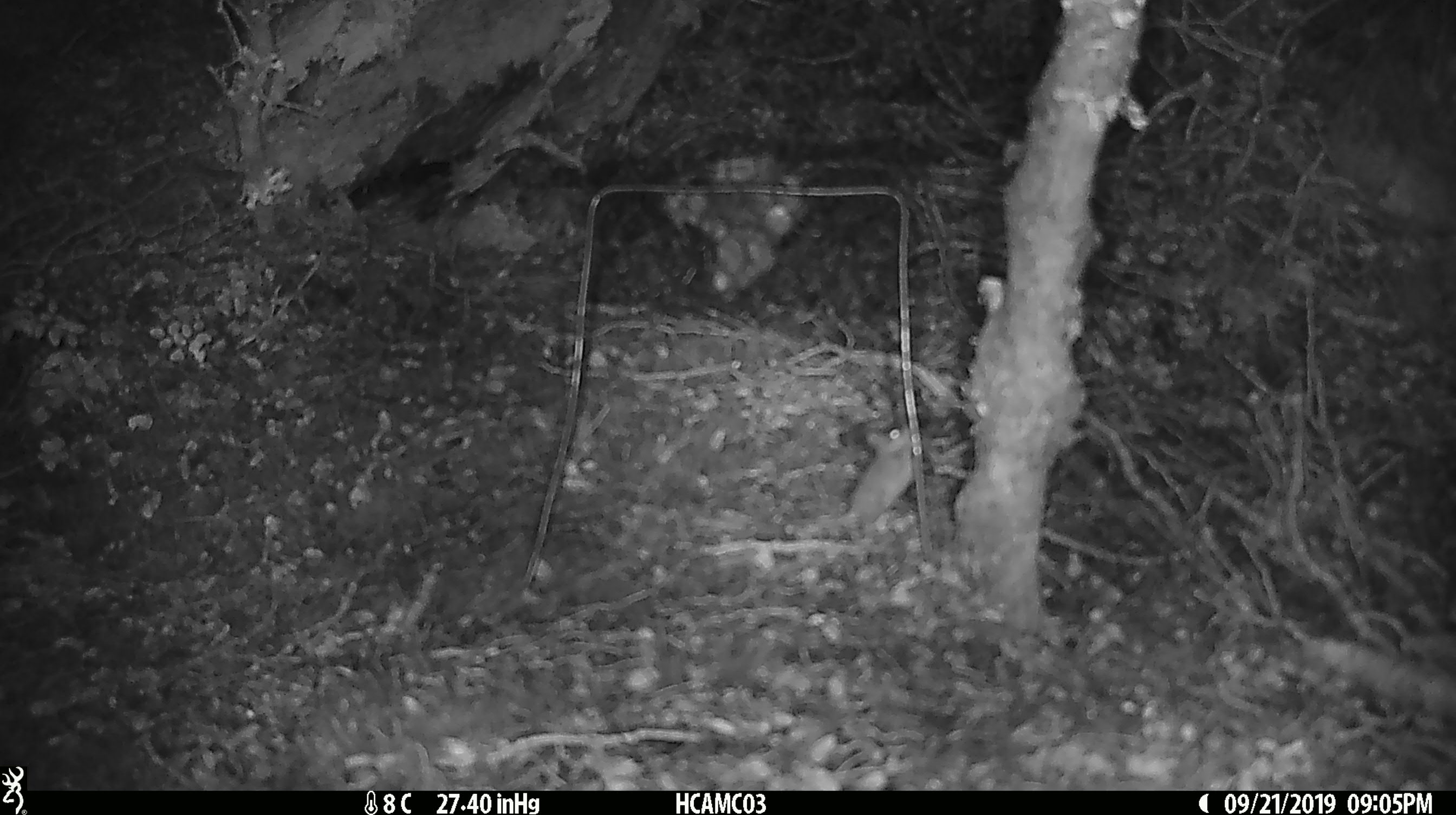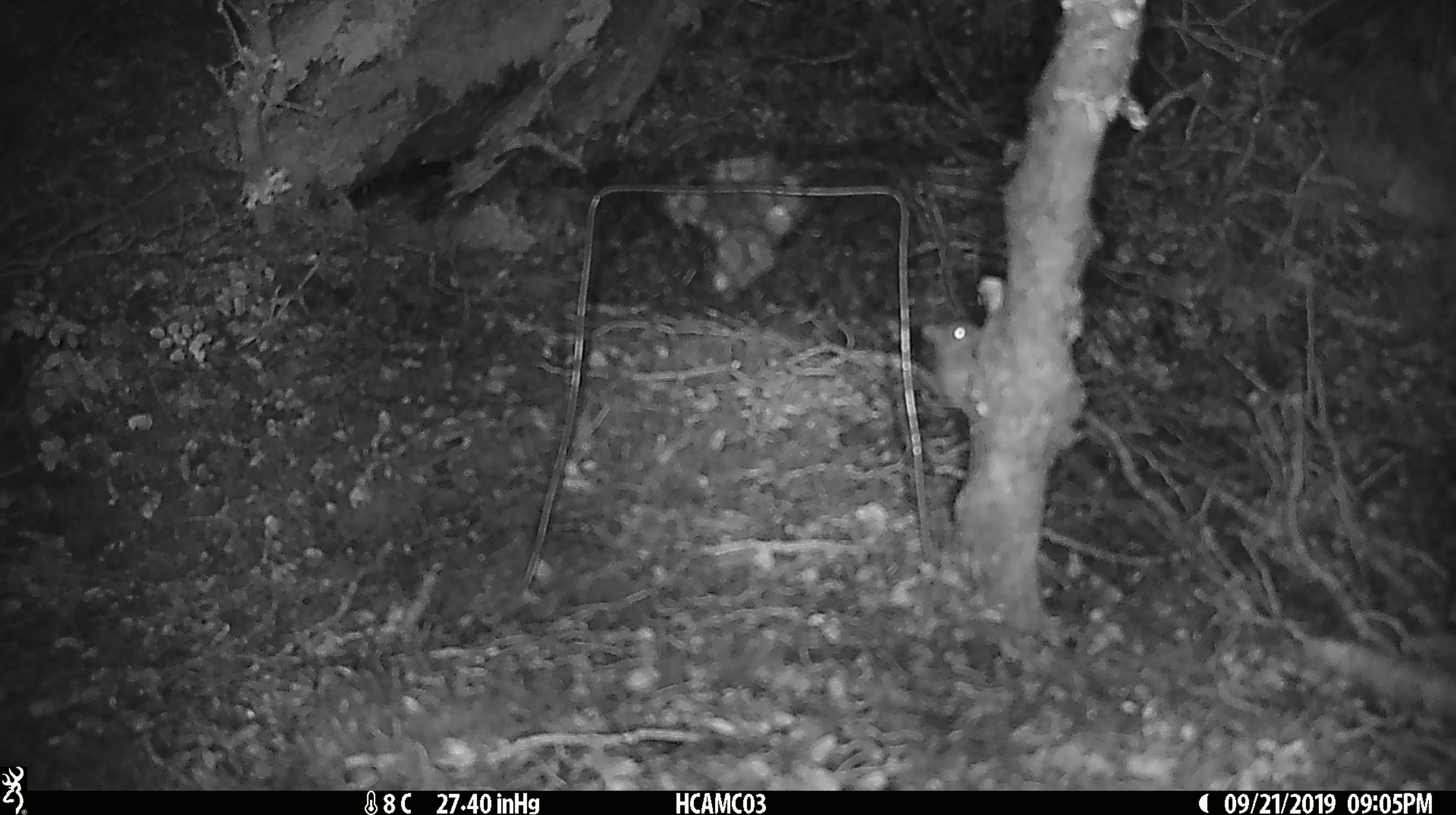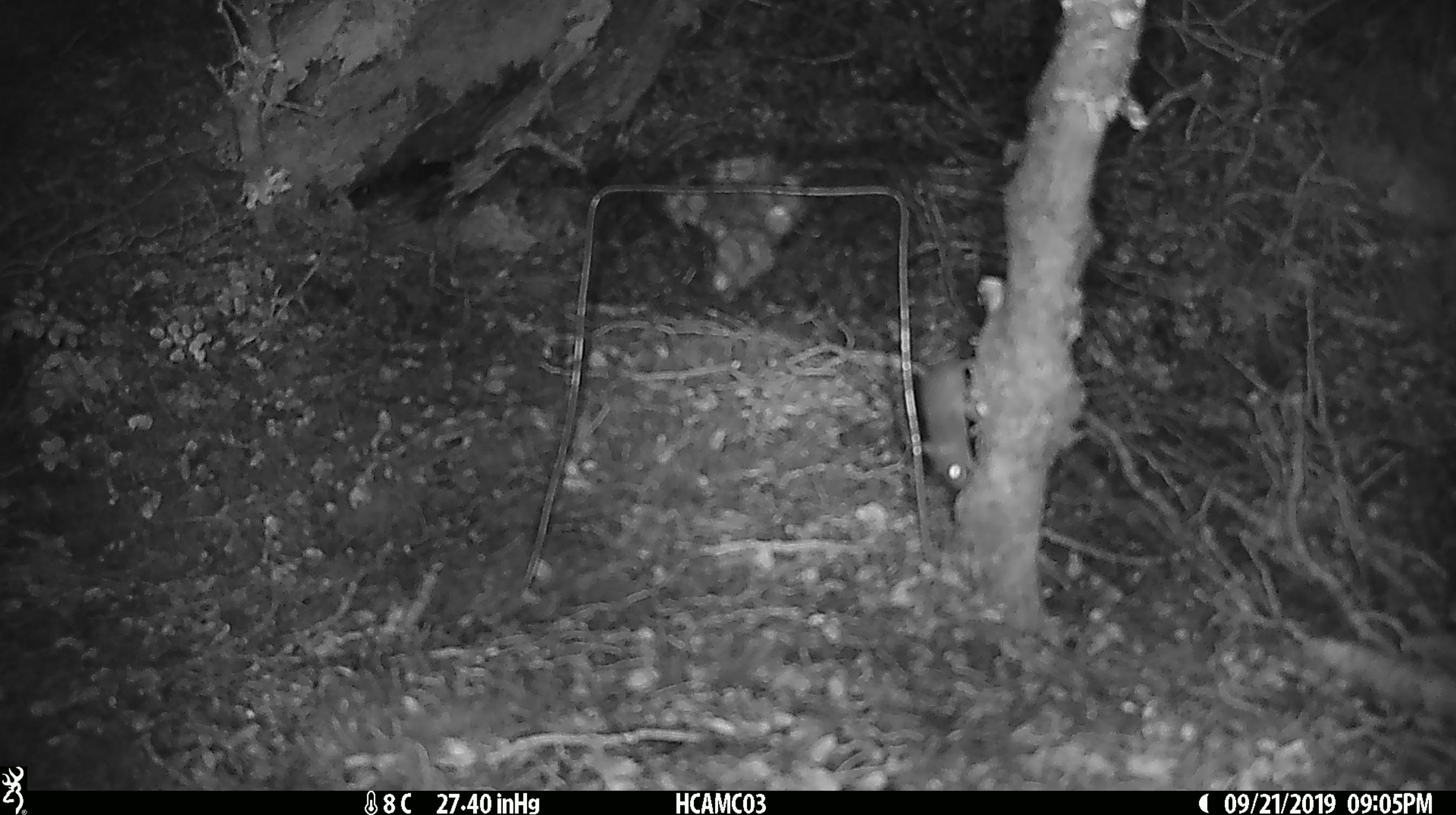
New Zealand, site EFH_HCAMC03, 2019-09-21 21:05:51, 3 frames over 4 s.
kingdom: Animalia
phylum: Chordata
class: Mammalia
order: Rodentia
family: Muridae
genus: Mus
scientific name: Mus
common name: mouse